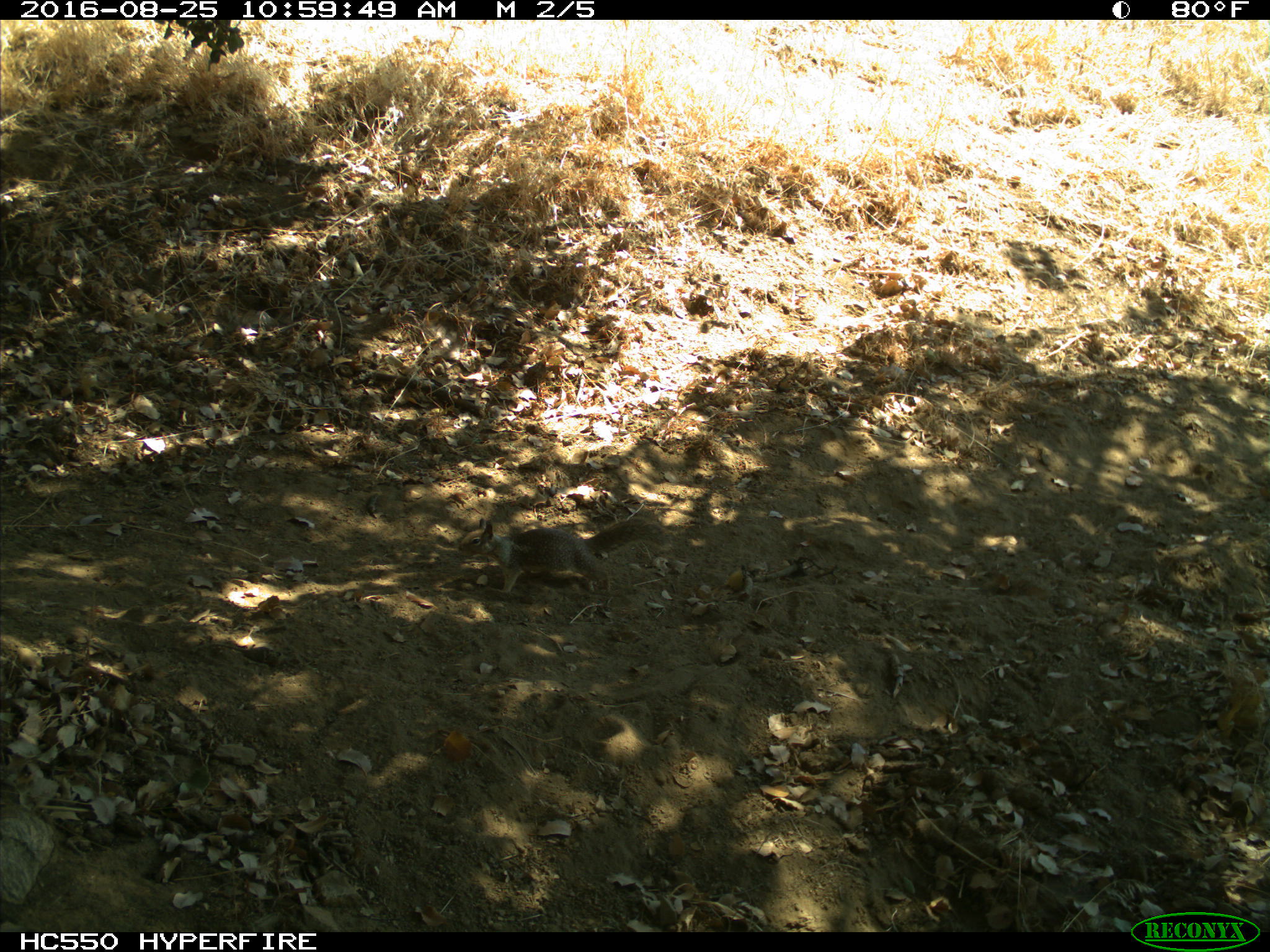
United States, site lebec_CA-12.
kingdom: Animalia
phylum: Chordata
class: Mammalia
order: Rodentia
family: Sciuridae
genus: Otospermophilus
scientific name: Otospermophilus beecheyi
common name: california ground squirrel